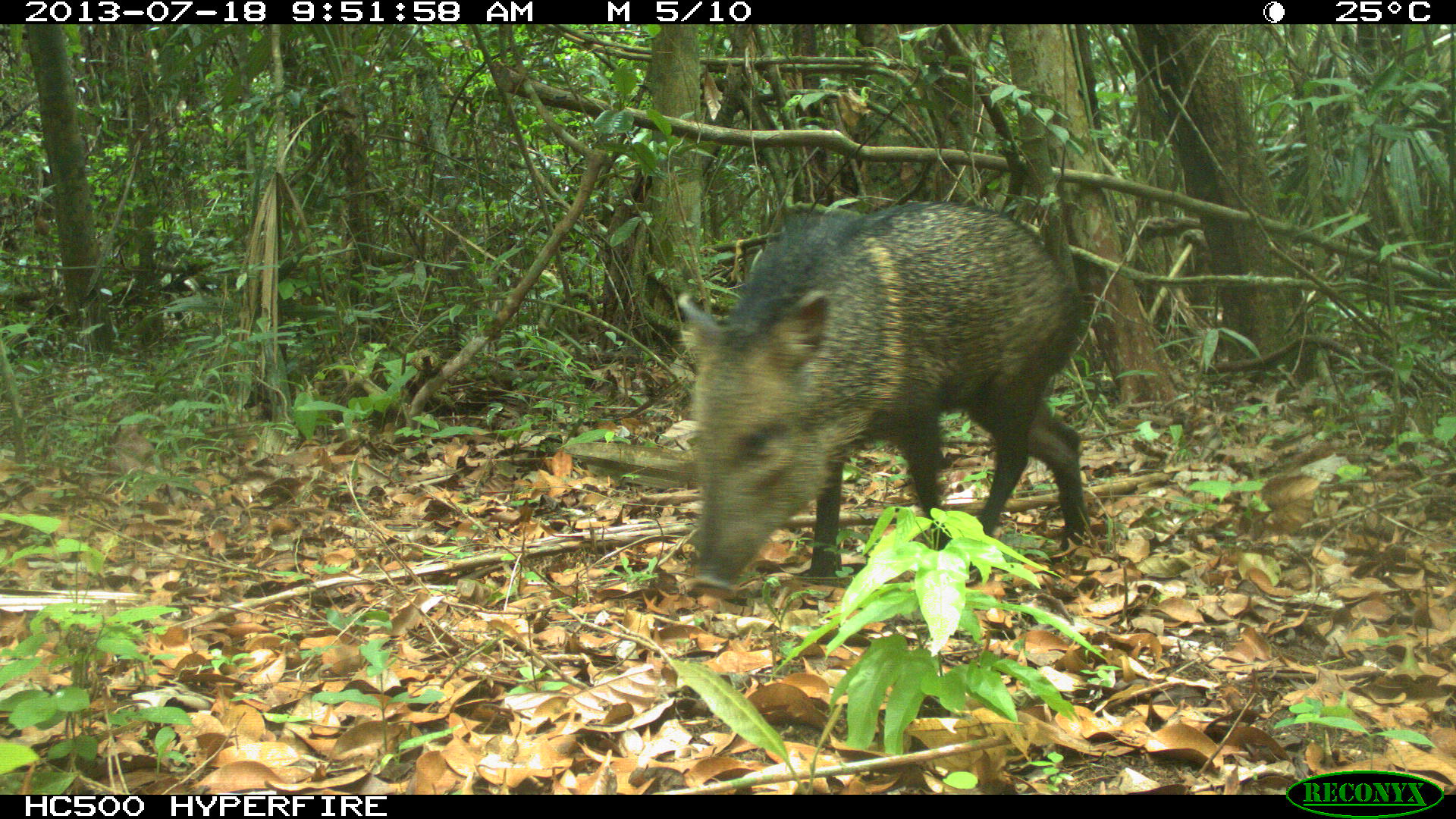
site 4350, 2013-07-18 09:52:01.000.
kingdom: Animalia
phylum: Chordata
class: Mammalia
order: Artiodactyla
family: Tayassuidae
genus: Pecari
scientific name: Pecari tajacu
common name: collared peccary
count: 1